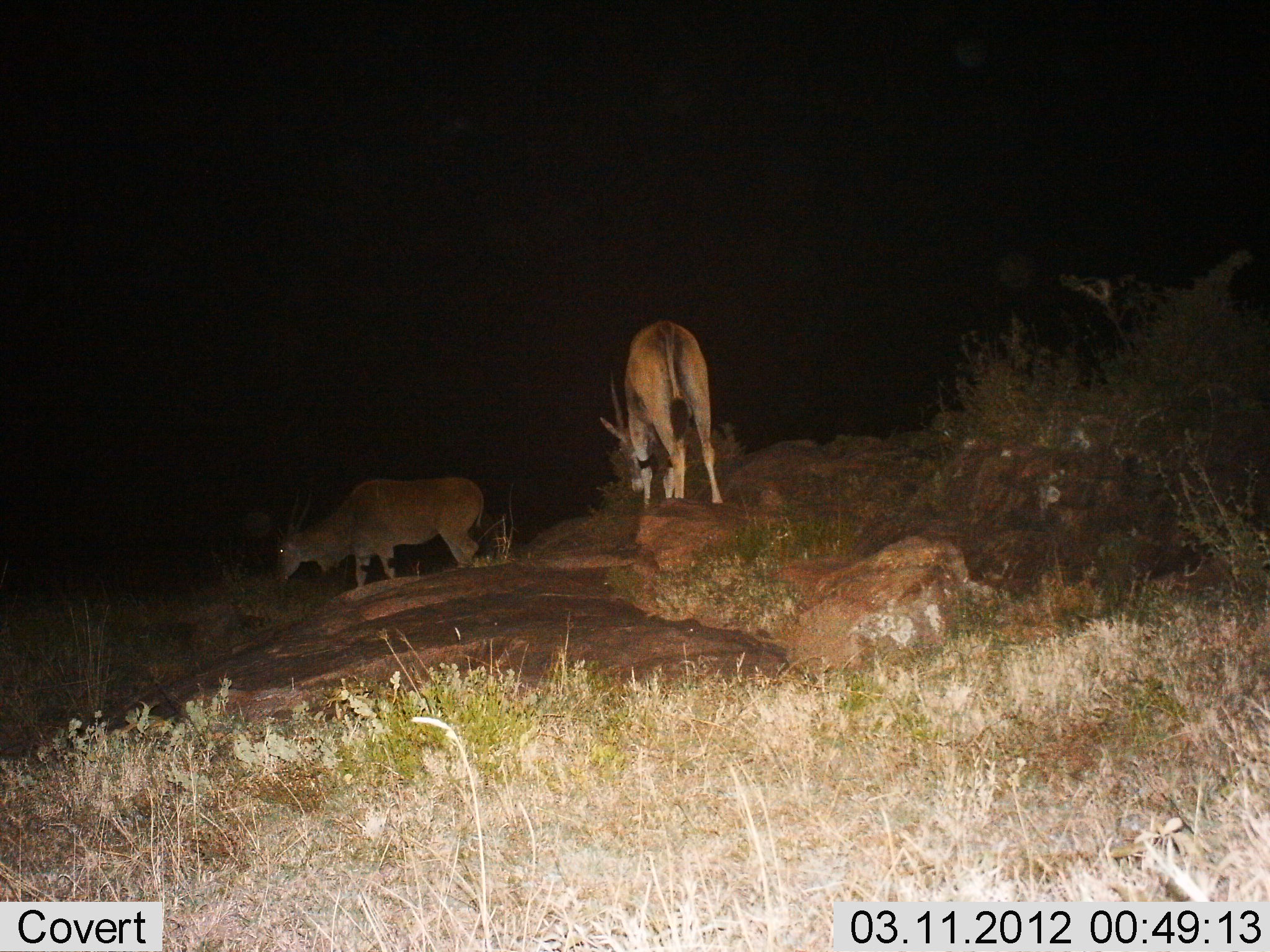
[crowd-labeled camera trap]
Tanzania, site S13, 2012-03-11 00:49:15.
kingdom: Animalia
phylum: Chordata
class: Mammalia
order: Artiodactyla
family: Bovidae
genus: Tragelaphus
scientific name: Tragelaphus oryx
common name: eland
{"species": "eland (Tragelaphus oryx)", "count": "2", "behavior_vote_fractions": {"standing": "19%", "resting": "0%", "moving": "38%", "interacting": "0%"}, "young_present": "0%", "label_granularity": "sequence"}